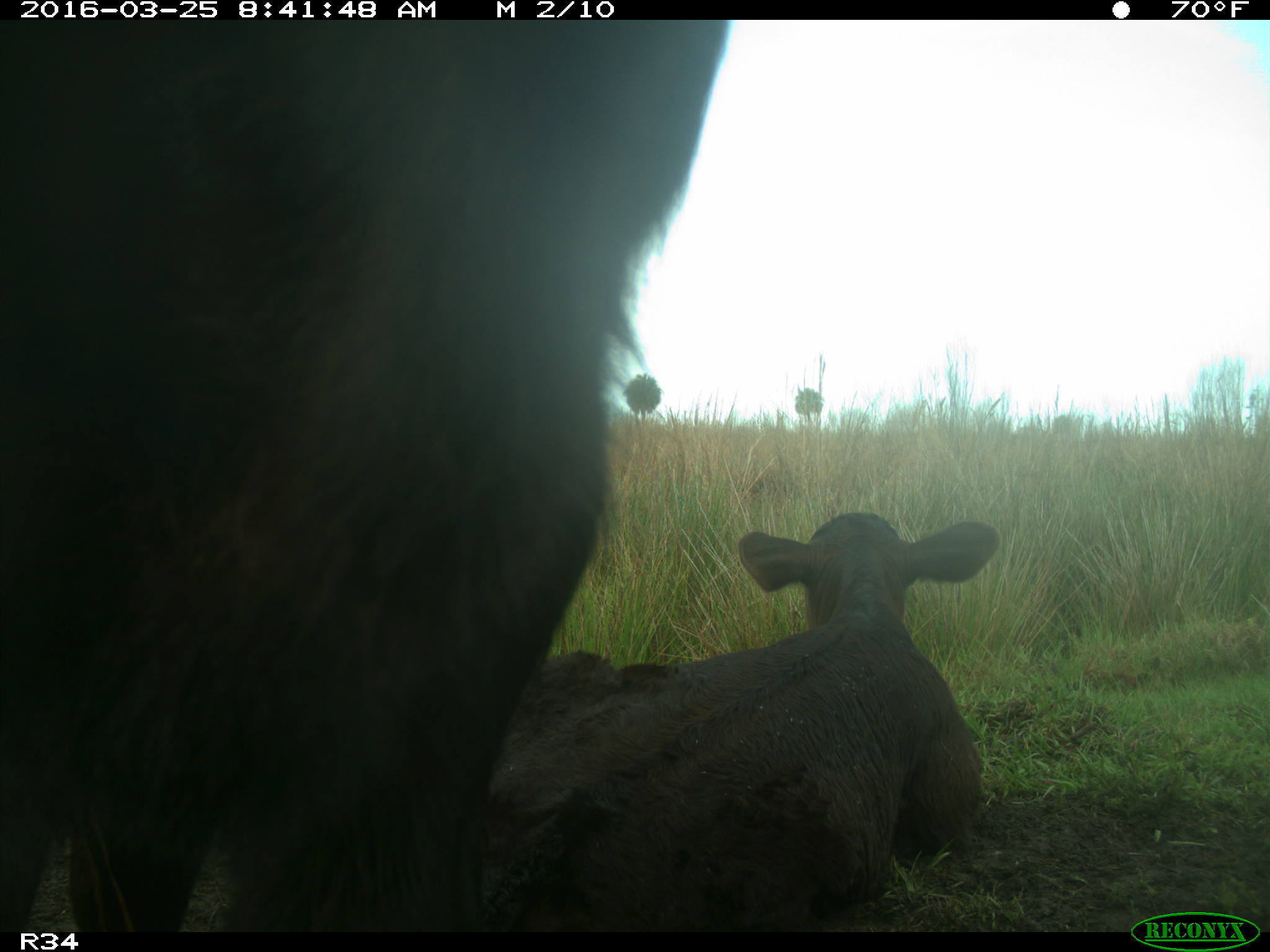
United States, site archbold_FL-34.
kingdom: Animalia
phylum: Chordata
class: Mammalia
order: Artiodactyla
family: Bovidae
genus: Bos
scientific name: Bos taurus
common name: domestic cow